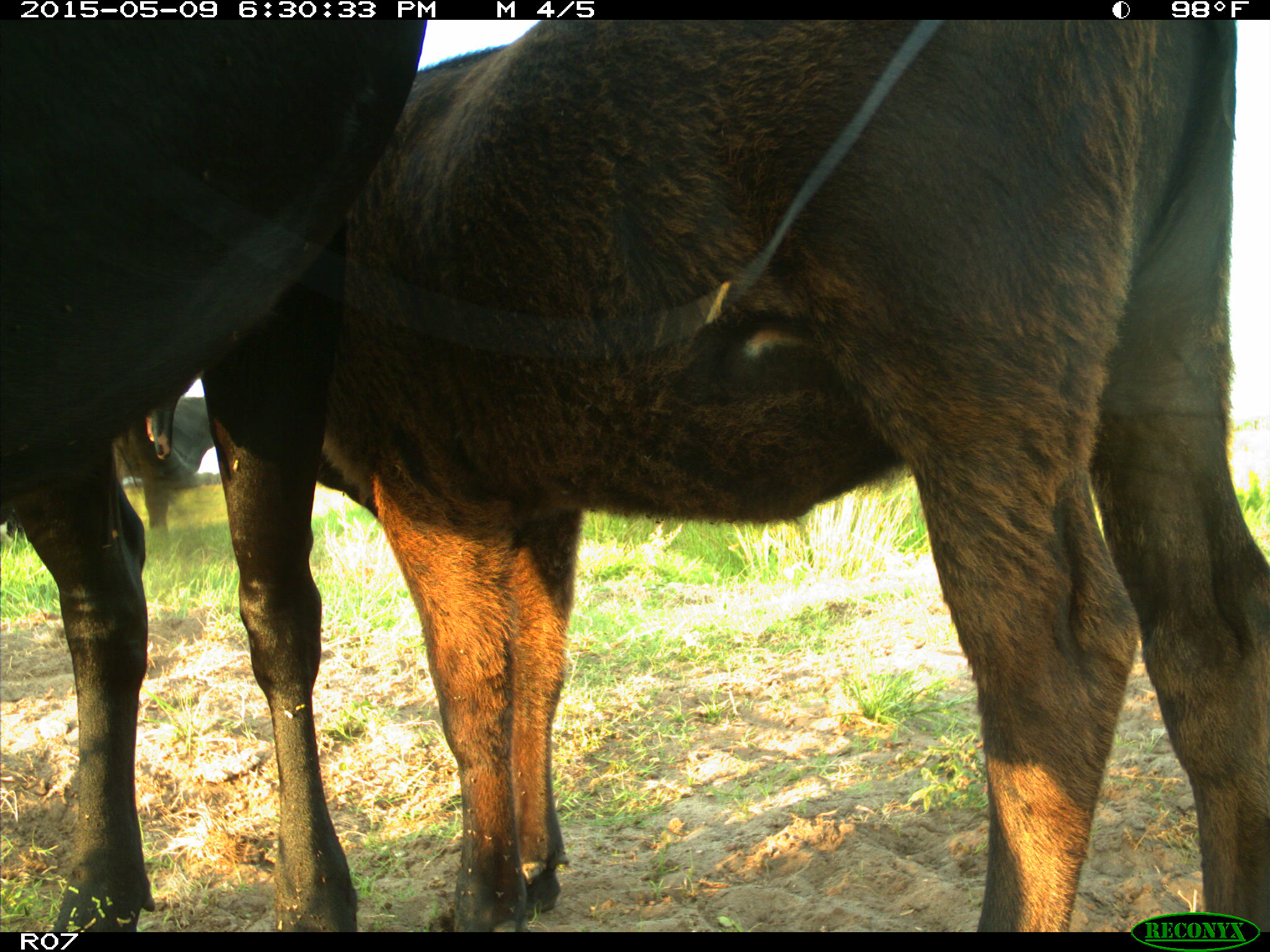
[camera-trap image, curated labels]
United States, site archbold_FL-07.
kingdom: Animalia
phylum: Chordata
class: Mammalia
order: Artiodactyla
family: Bovidae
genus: Bos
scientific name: Bos taurus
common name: domestic cow